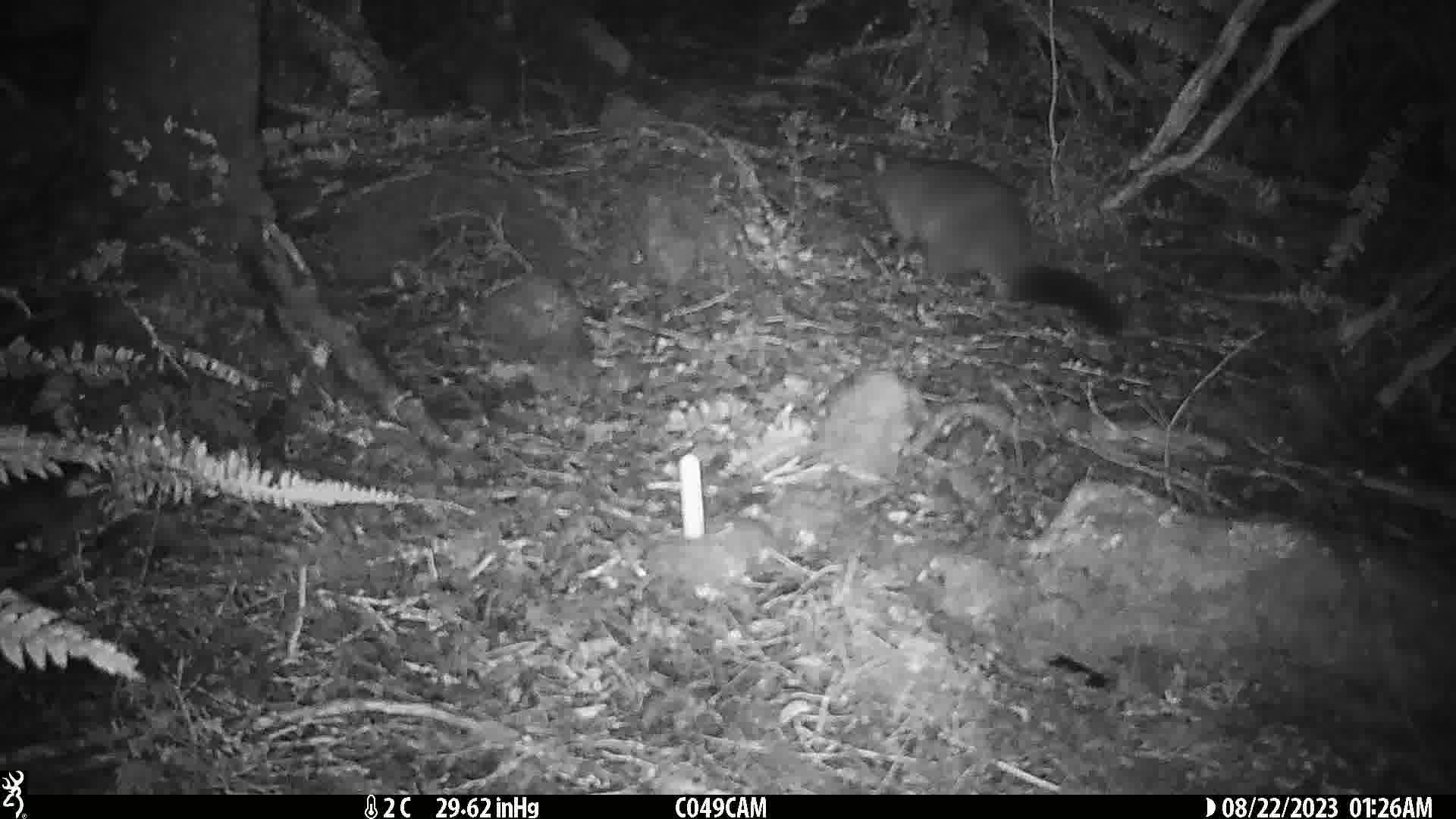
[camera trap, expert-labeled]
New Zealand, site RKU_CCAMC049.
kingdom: Animalia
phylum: Chordata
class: Mammalia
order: Diprotodontia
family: Phalangeridae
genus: Trichosurus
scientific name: Trichosurus vulpecula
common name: common brushtail possum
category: possum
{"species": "possum (common brushtail possum) (Trichosurus vulpecula)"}